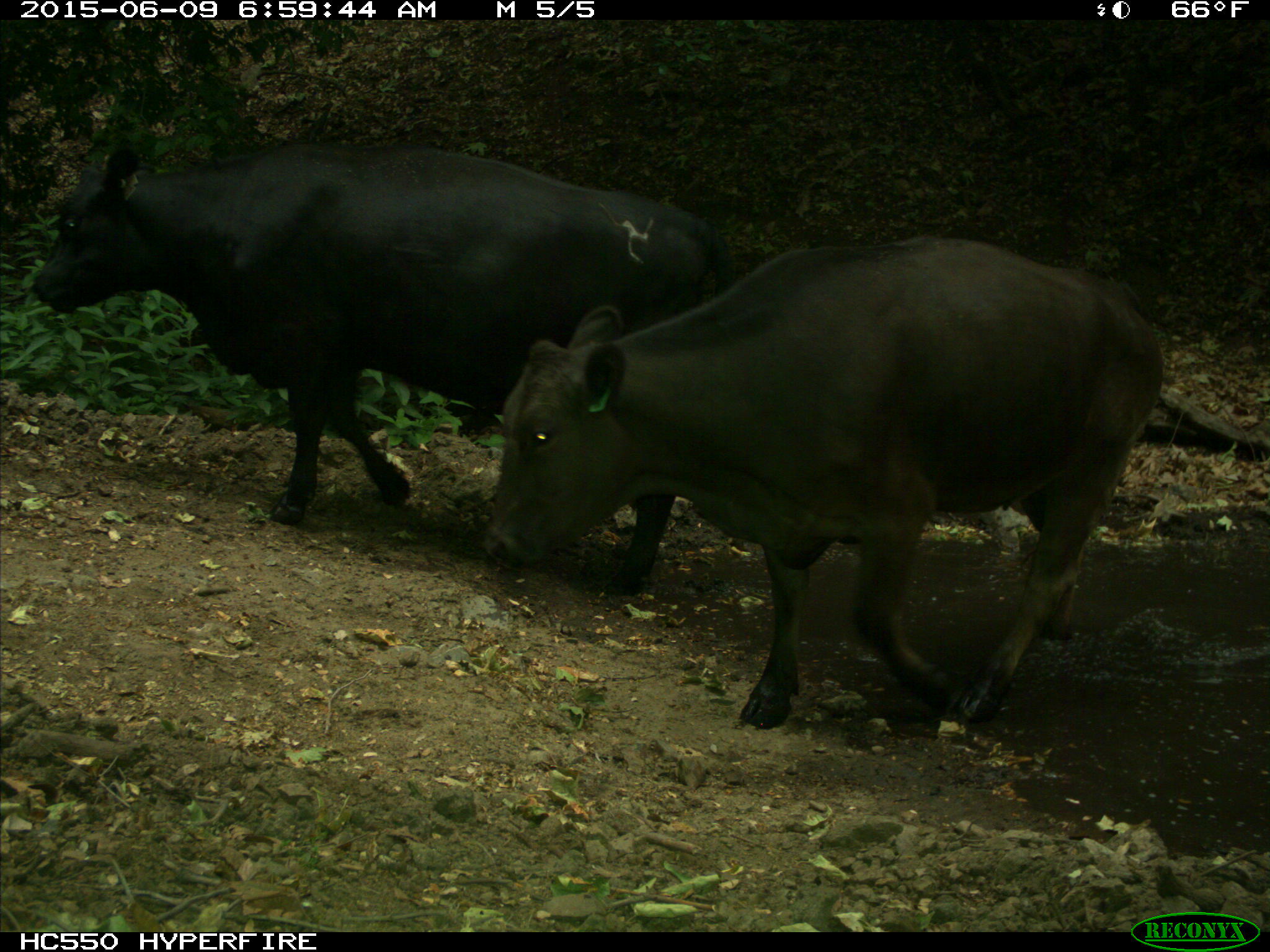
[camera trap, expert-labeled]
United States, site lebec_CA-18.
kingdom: Animalia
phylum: Chordata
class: Mammalia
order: Artiodactyla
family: Bovidae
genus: Bos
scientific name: Bos taurus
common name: domestic cow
Bos taurus (domestic cow).